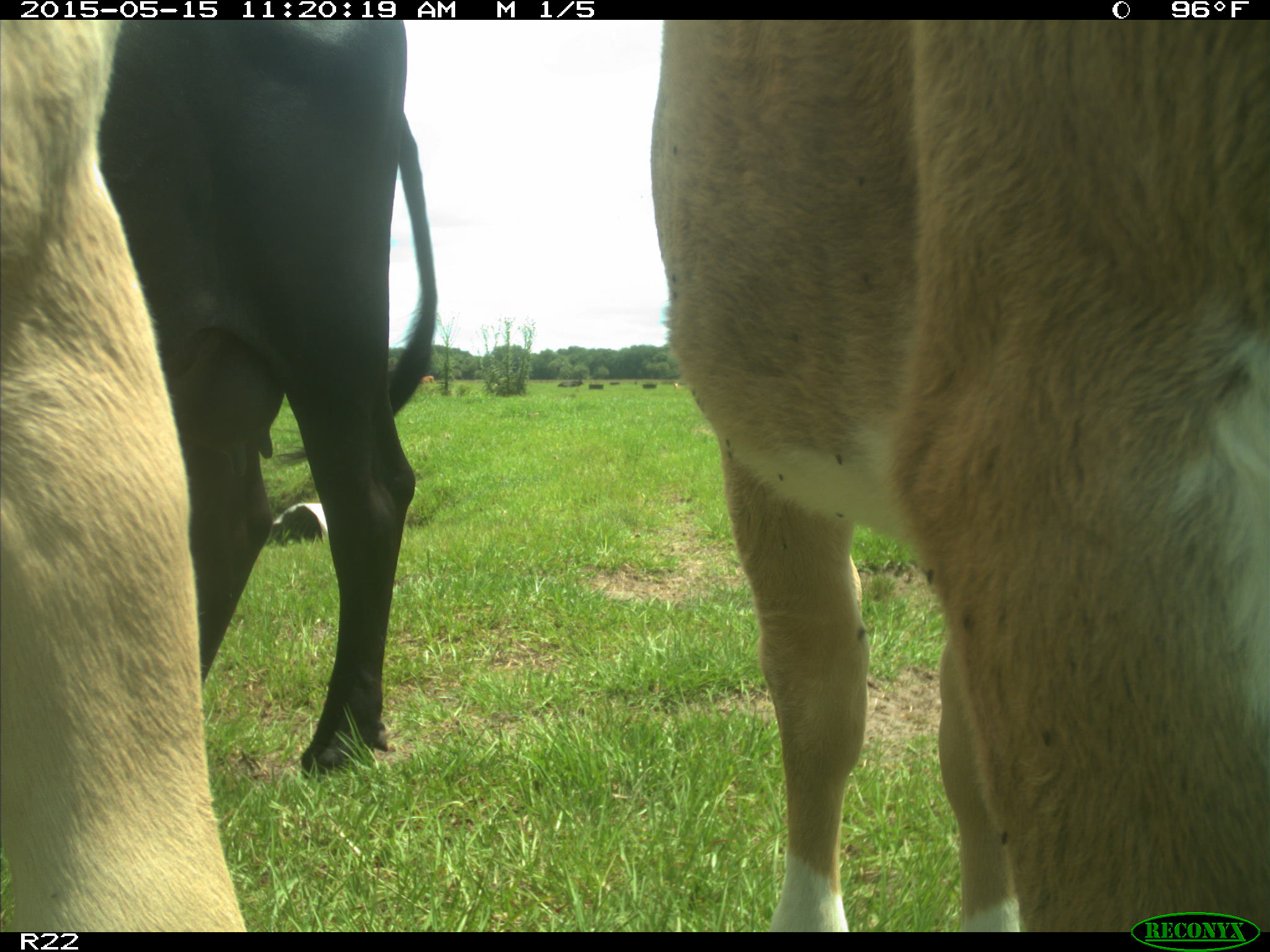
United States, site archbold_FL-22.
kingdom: Animalia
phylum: Chordata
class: Mammalia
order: Artiodactyla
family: Bovidae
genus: Bos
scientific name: Bos taurus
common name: domestic cow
Bos taurus (domestic cow).